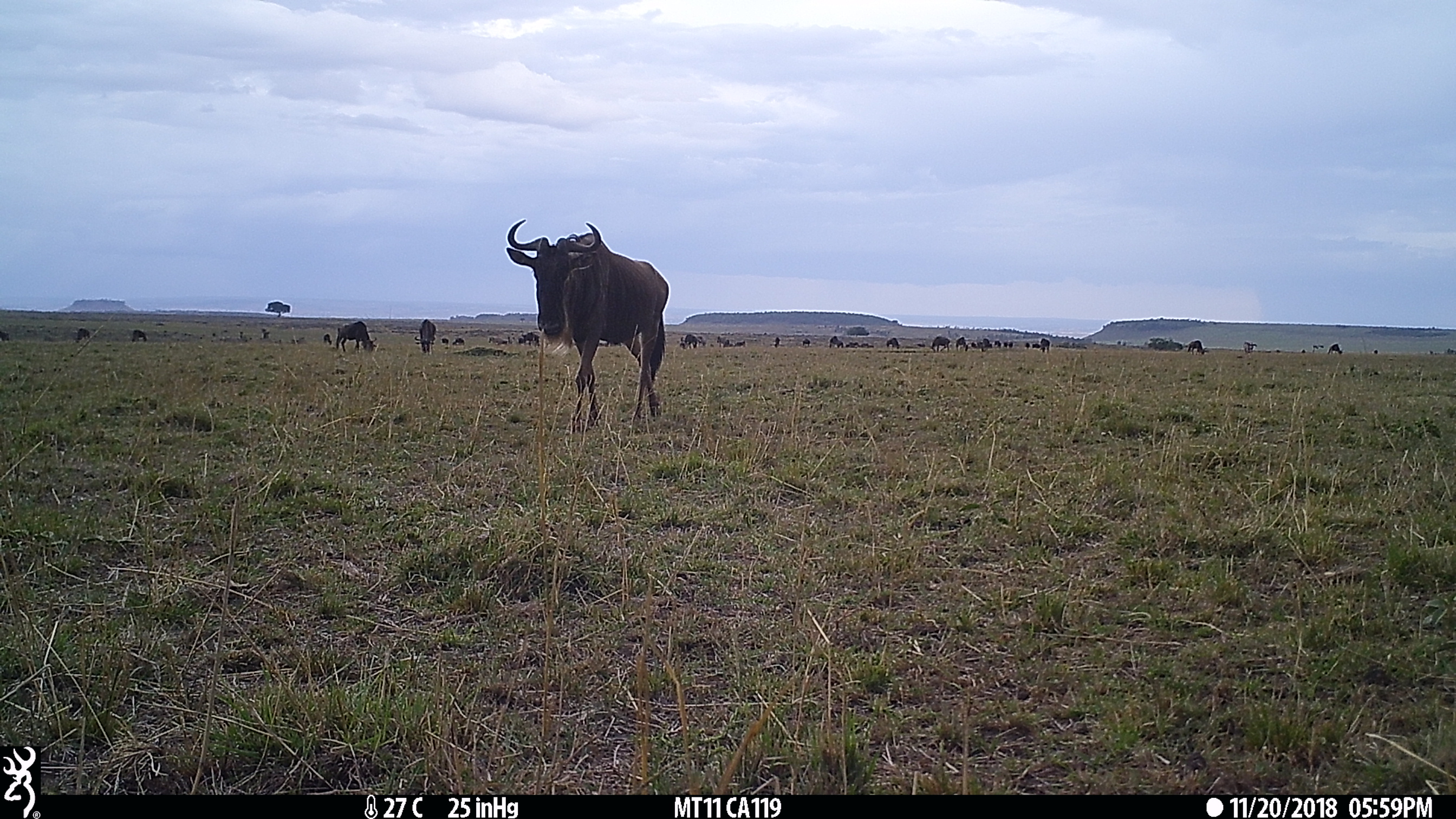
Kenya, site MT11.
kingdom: Animalia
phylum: Chordata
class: Mammalia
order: Artiodactyla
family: Bovidae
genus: Connochaetes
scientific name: Connochaetes taurinus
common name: blue wildebeest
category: wildebeest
Wildebeest (blue wildebeest) (Connochaetes taurinus).